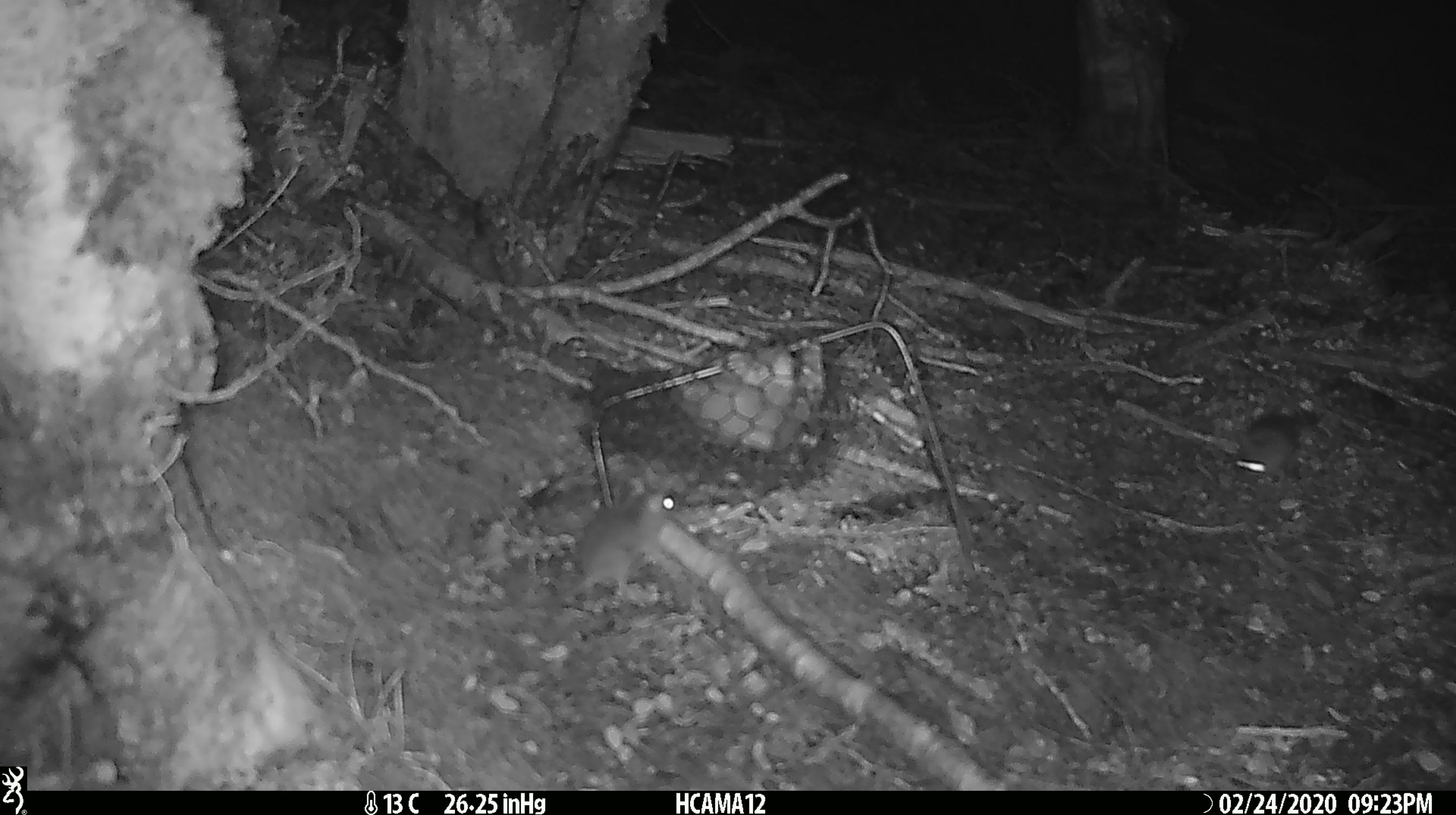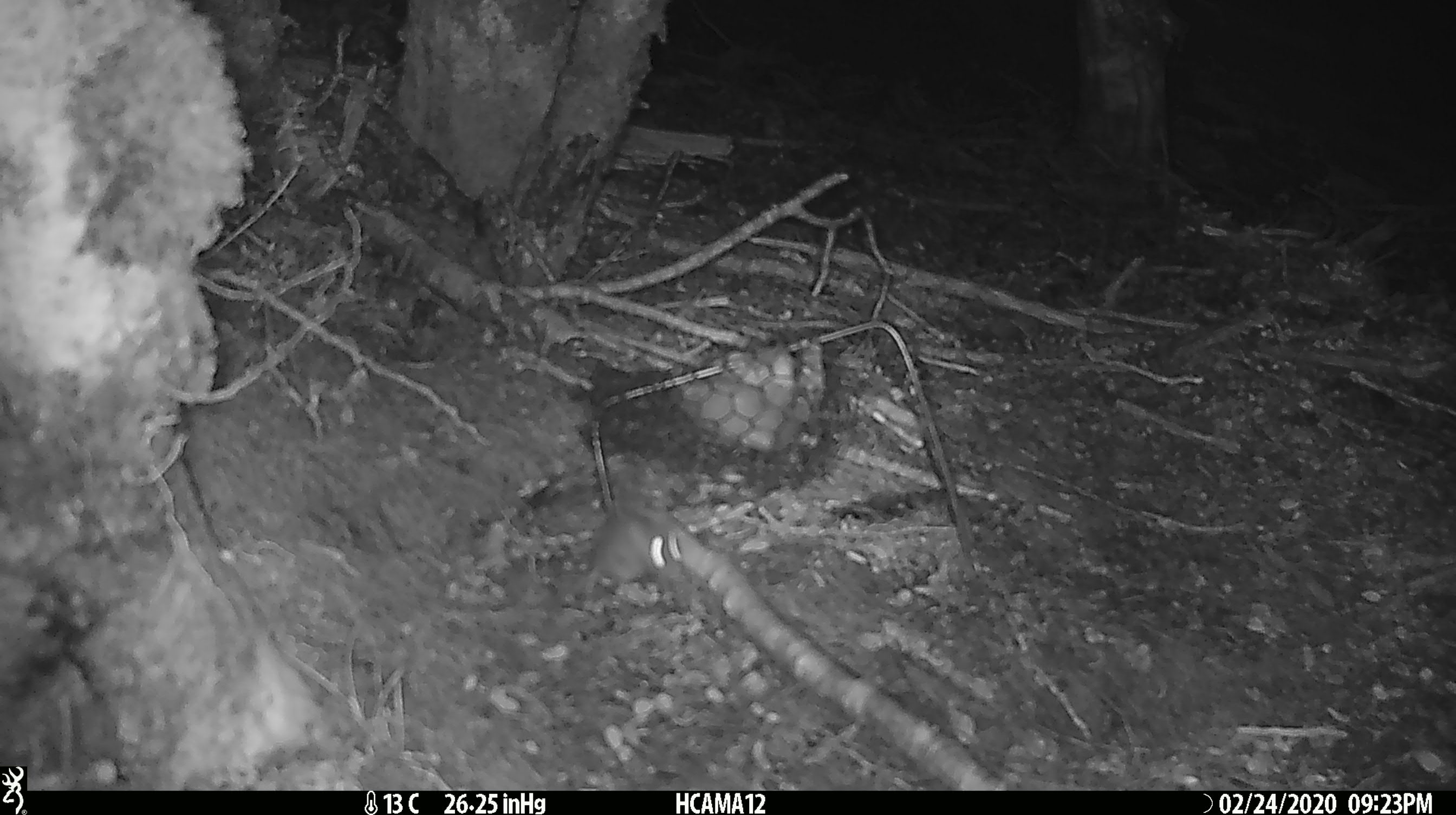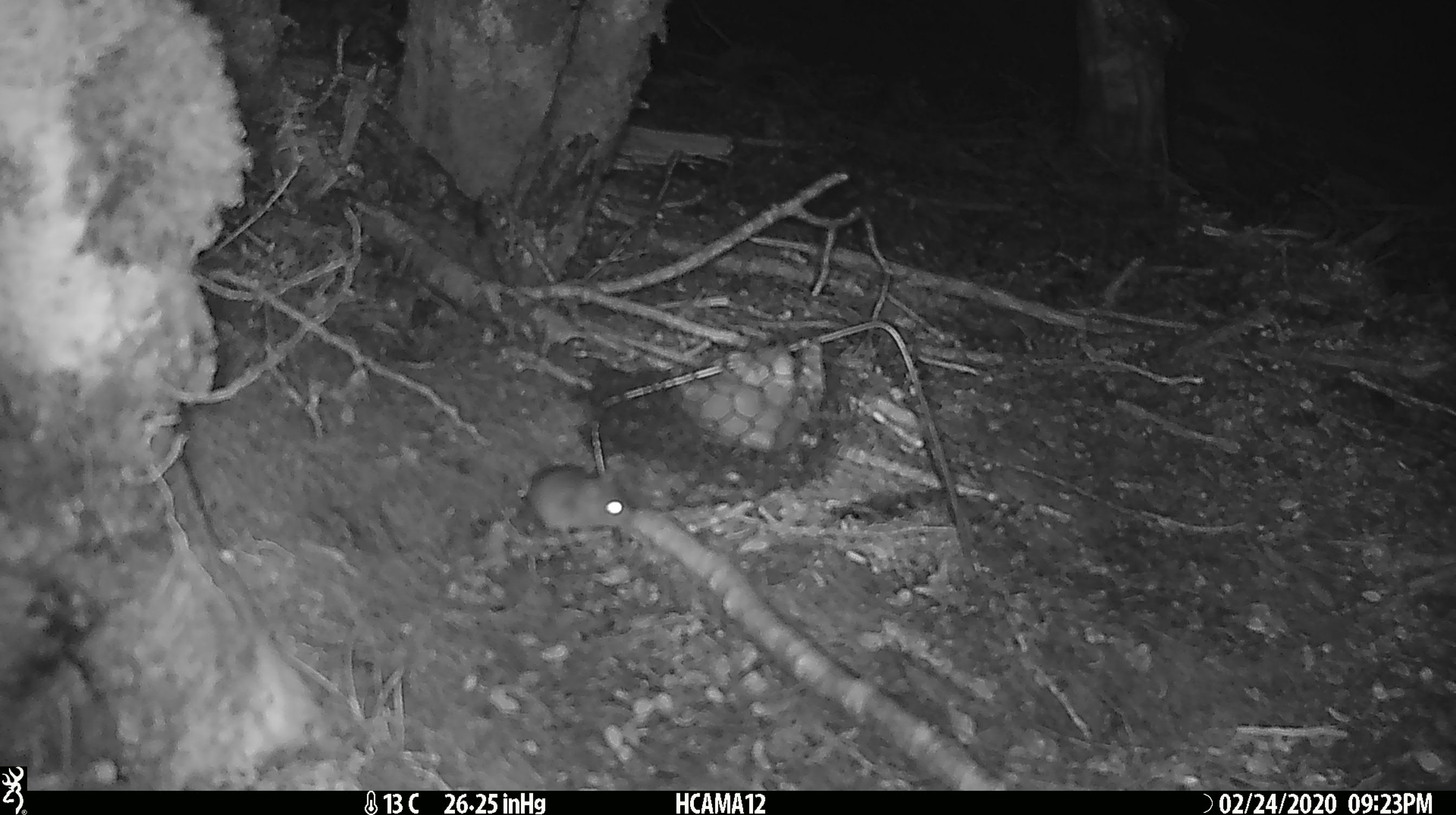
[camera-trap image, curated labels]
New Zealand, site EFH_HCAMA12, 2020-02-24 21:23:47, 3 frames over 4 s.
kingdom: Animalia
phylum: Chordata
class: Mammalia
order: Rodentia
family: Muridae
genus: Mus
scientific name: Mus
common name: mouse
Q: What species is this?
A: Mouse (Mus).